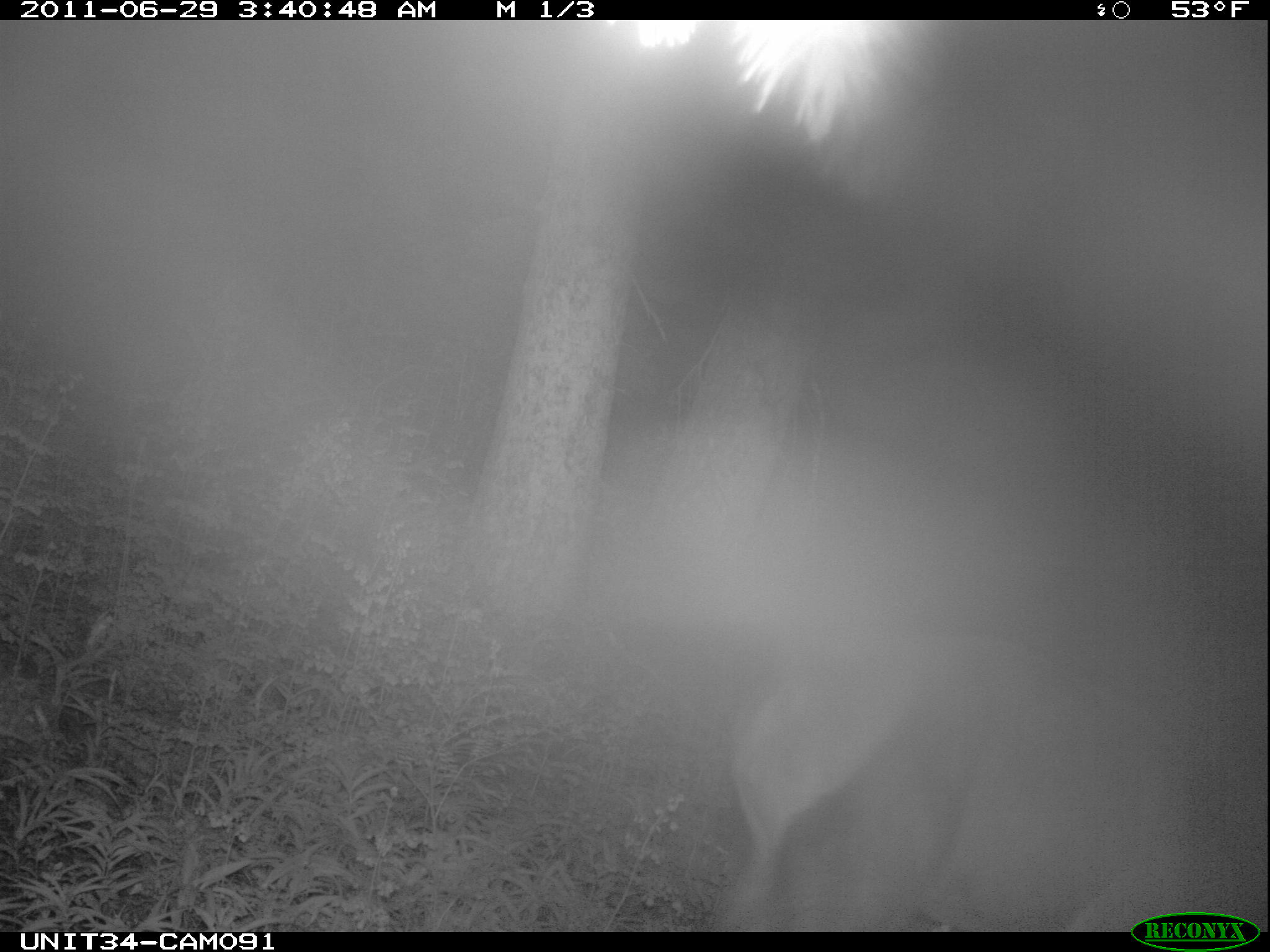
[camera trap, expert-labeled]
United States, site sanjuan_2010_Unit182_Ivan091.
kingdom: Animalia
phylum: Chordata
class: Mammalia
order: Artiodactyla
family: Cervidae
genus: Cervus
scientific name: Cervus elaphus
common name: red deer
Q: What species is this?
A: Cervus elaphus (red deer).